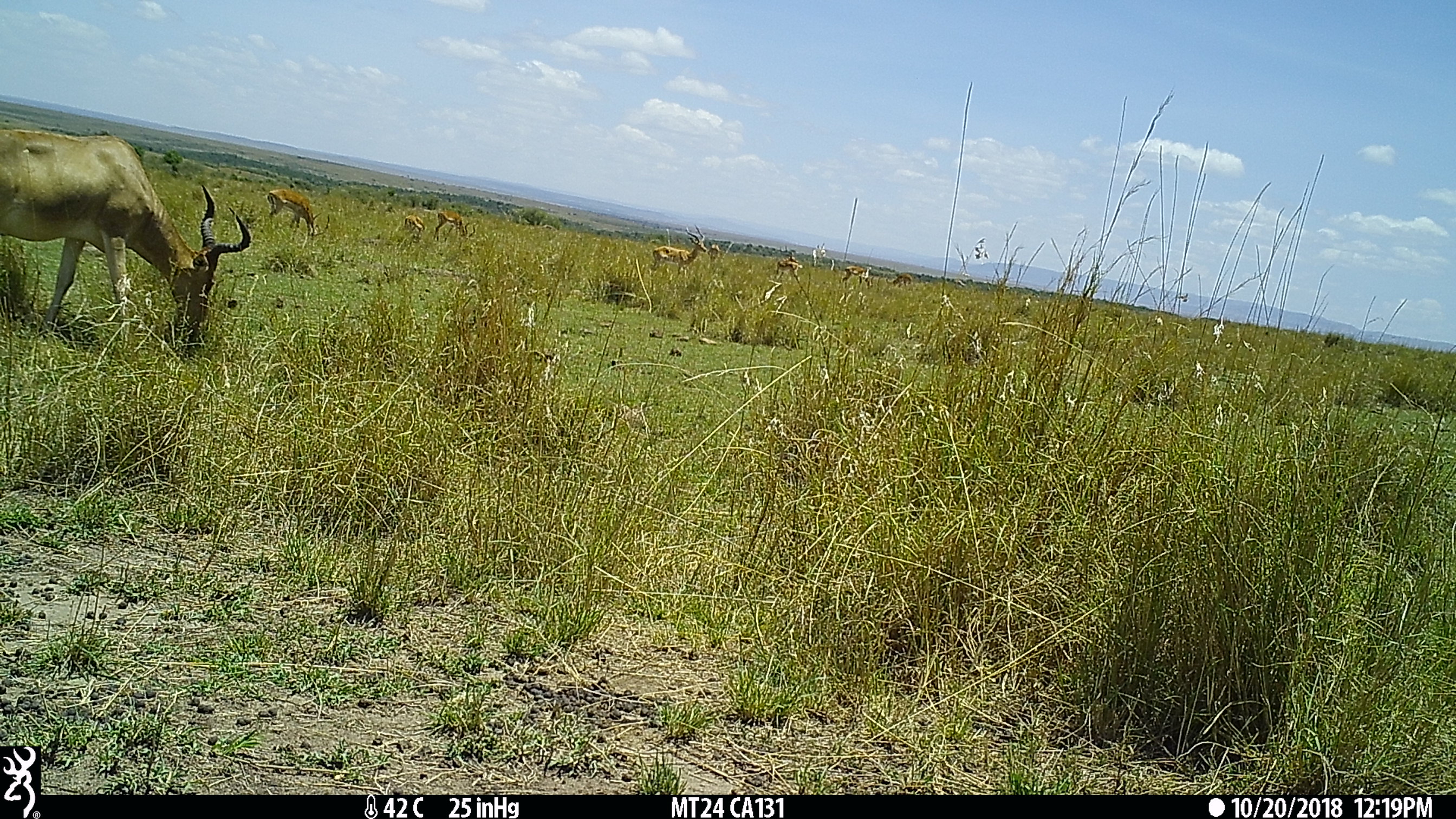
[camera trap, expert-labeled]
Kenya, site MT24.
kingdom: Animalia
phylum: Chordata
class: Mammalia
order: Artiodactyla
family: Bovidae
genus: Aepyceros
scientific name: Aepyceros melampus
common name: impala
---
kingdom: Animalia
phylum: Chordata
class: Mammalia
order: Artiodactyla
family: Bovidae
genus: Alcelaphus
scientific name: Alcelaphus buselaphus cokii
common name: coke's hartebeest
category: hartebeest cokes